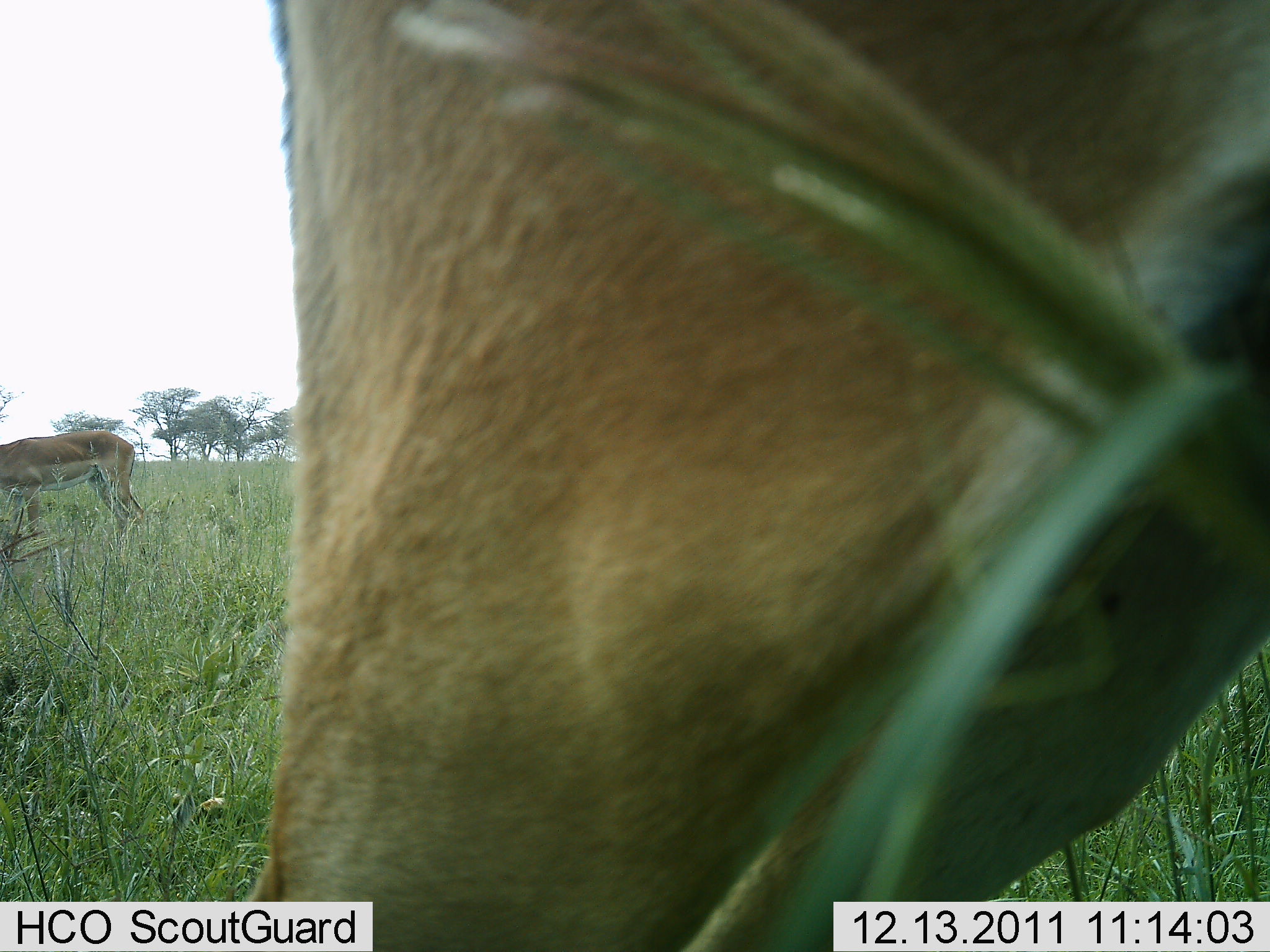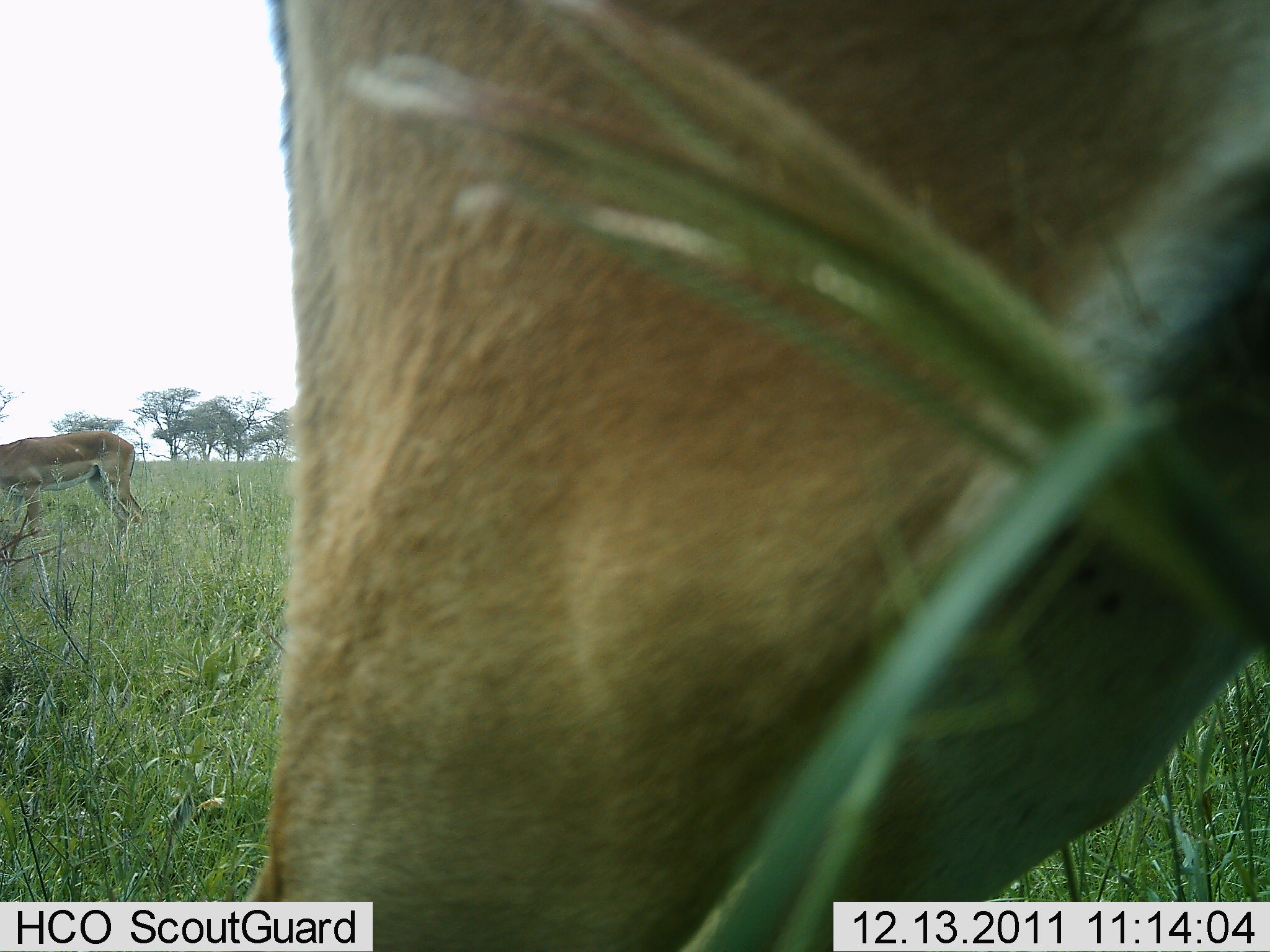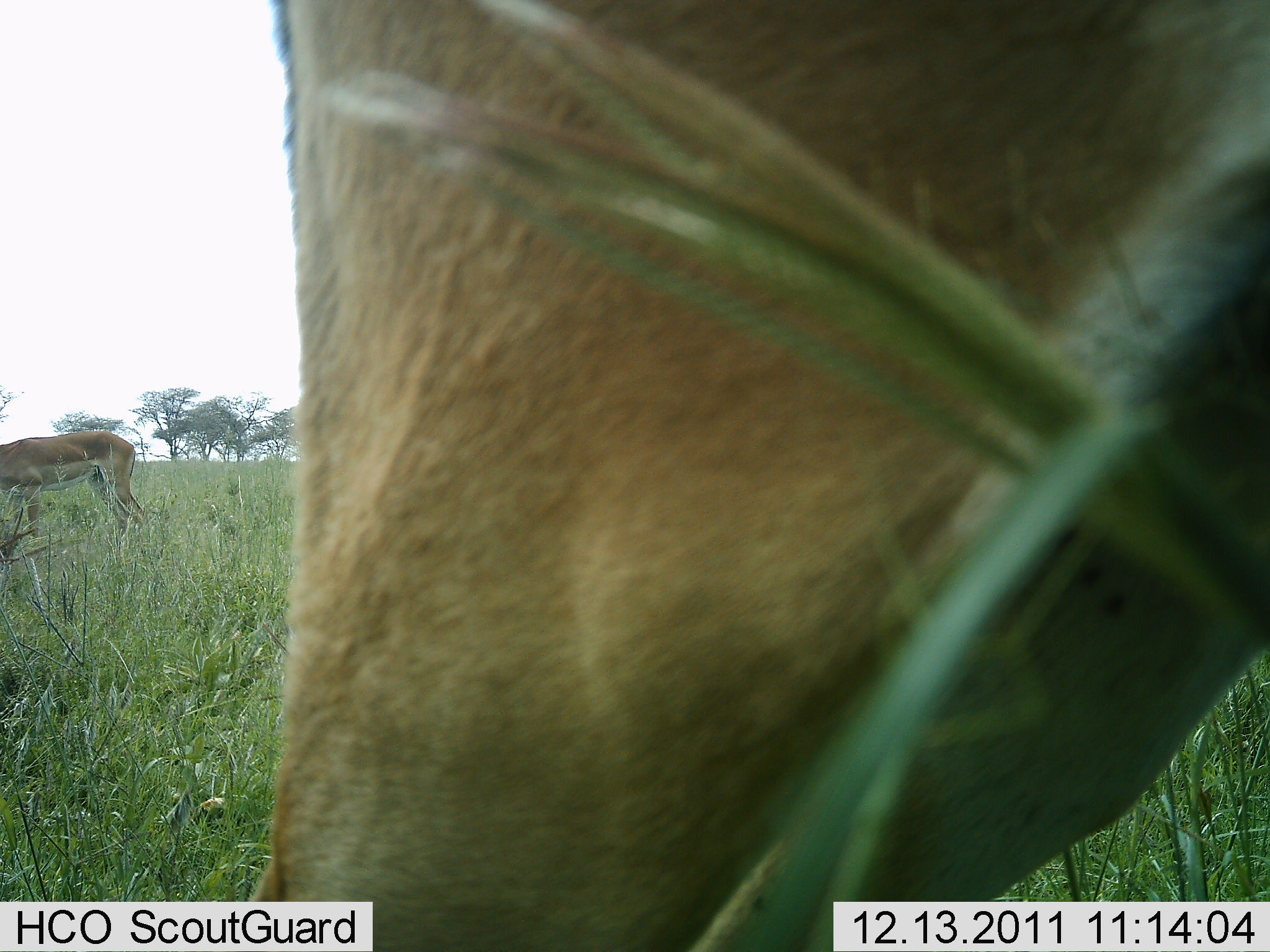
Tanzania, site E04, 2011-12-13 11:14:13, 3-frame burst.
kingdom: Animalia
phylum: Chordata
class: Mammalia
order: Artiodactyla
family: Bovidae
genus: Aepyceros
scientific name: Aepyceros melampus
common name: impala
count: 2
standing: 88%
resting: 0%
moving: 0%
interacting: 0%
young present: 0%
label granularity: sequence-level